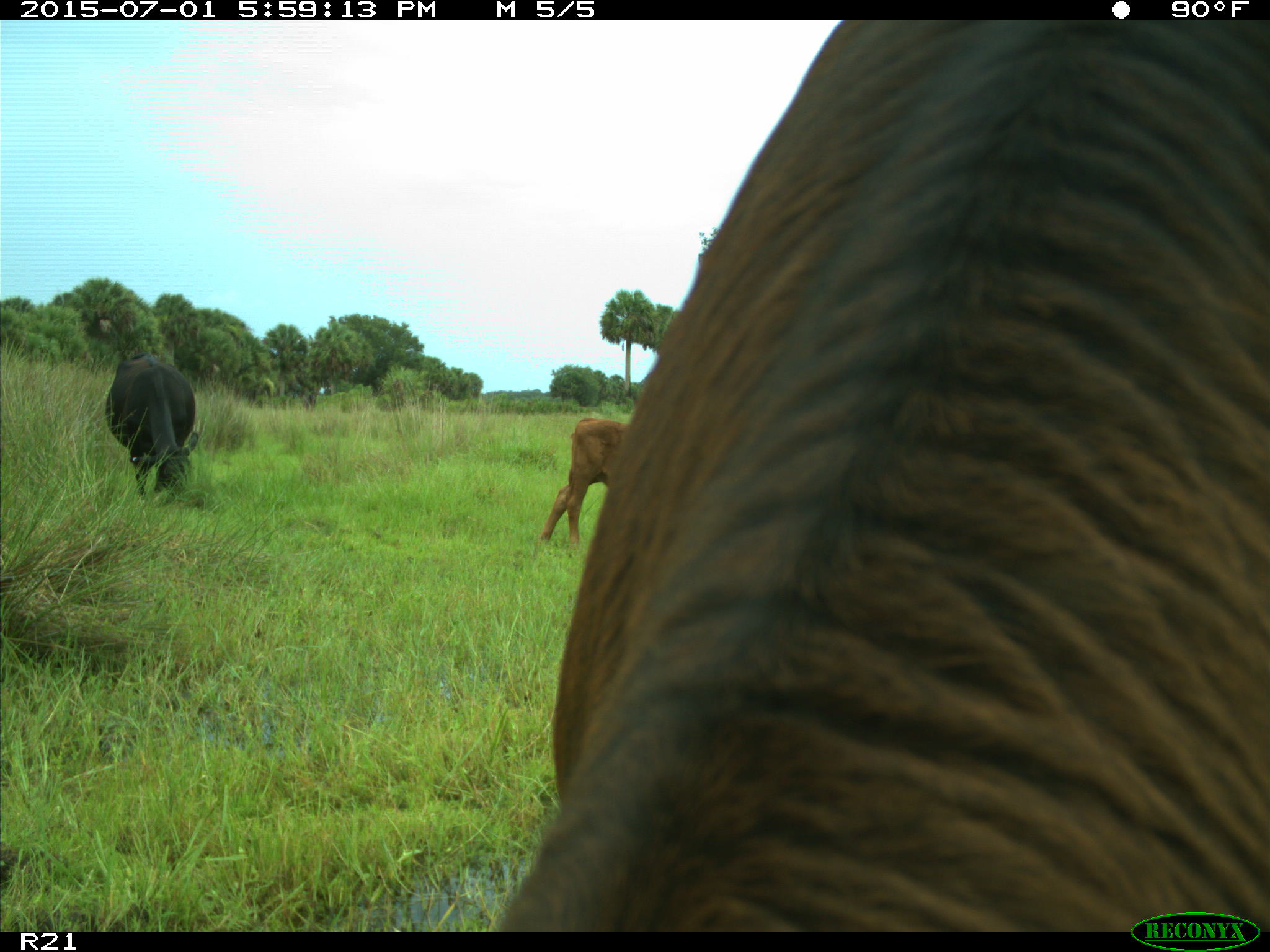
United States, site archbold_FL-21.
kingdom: Animalia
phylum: Chordata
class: Mammalia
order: Artiodactyla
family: Bovidae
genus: Bos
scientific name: Bos taurus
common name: domestic cow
Bos taurus (domestic cow).